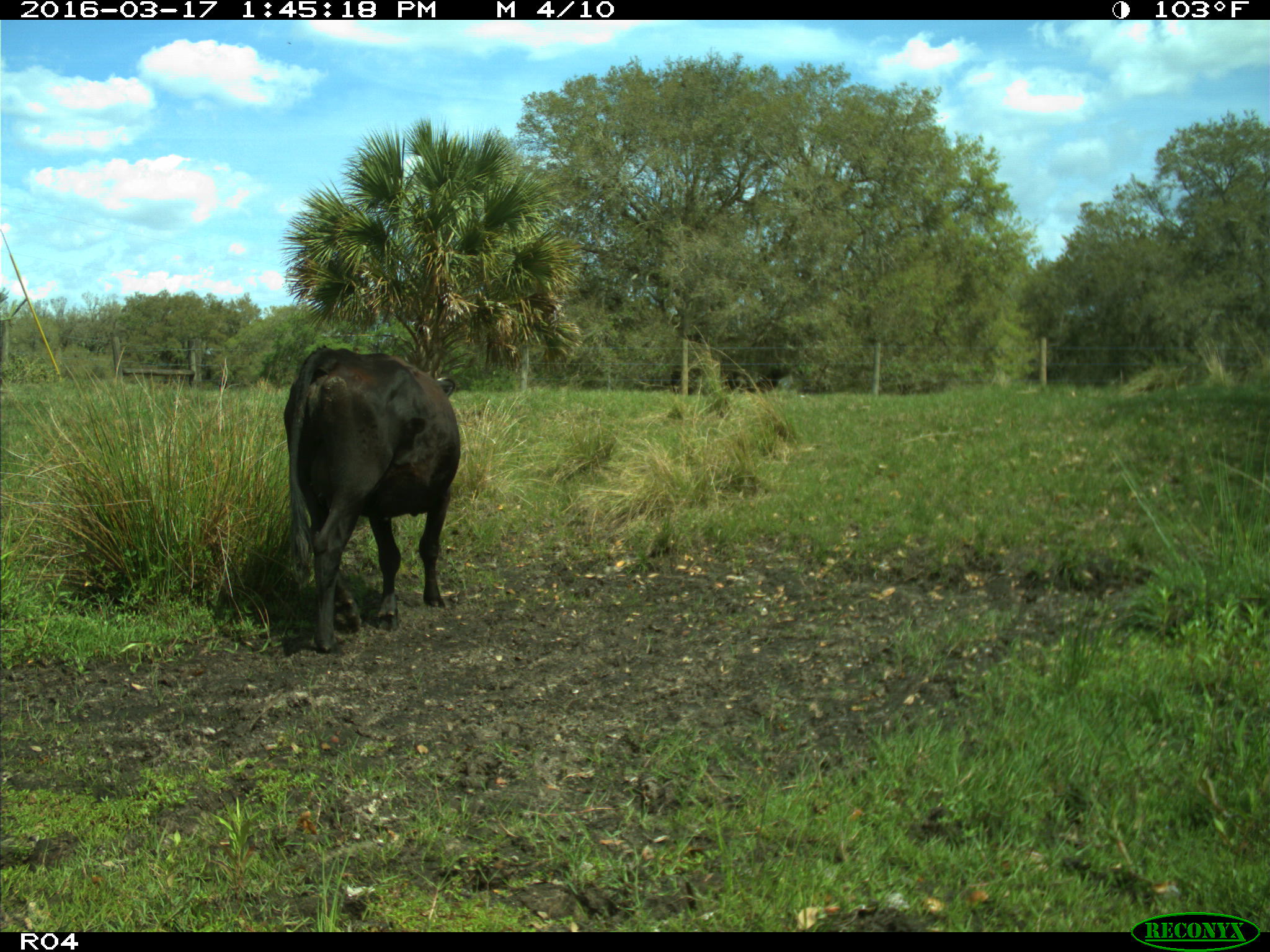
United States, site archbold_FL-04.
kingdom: Animalia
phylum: Chordata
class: Mammalia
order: Artiodactyla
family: Bovidae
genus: Bos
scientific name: Bos taurus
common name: domestic cow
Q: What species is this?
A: Bos taurus (domestic cow).